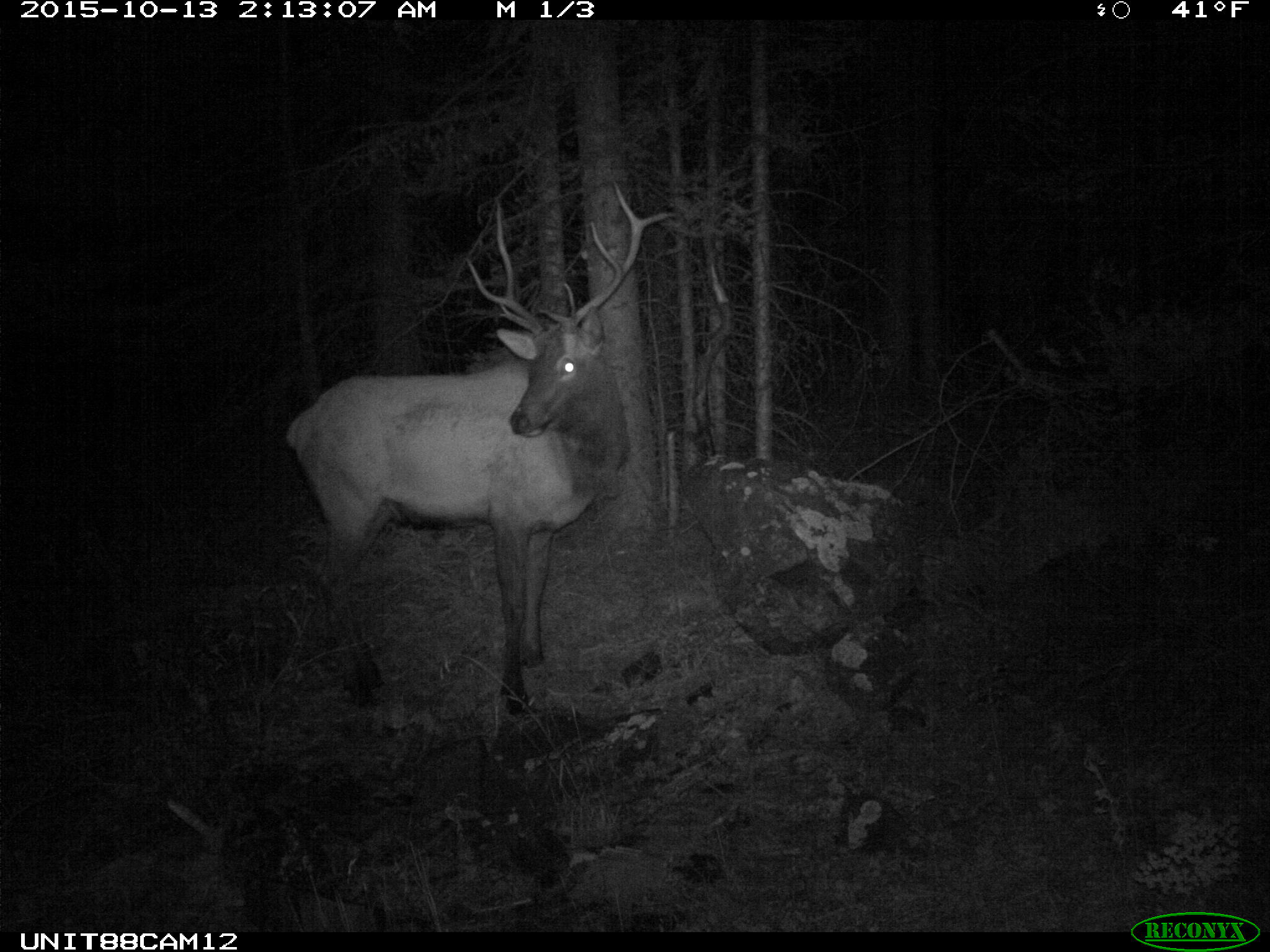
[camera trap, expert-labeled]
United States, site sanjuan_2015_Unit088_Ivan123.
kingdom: Animalia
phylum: Chordata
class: Mammalia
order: Artiodactyla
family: Cervidae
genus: Cervus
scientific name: Cervus elaphus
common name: red deer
Cervus elaphus (red deer).